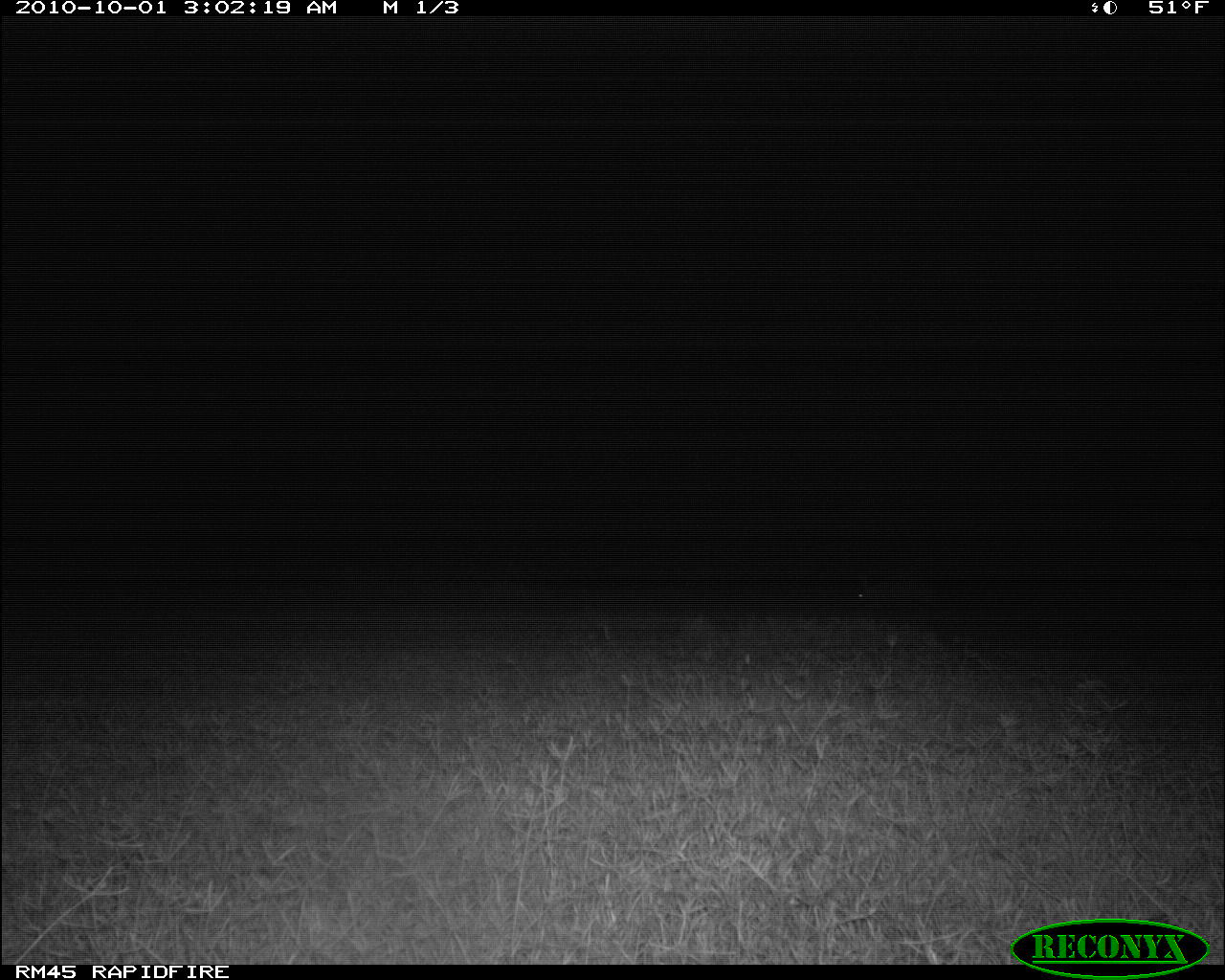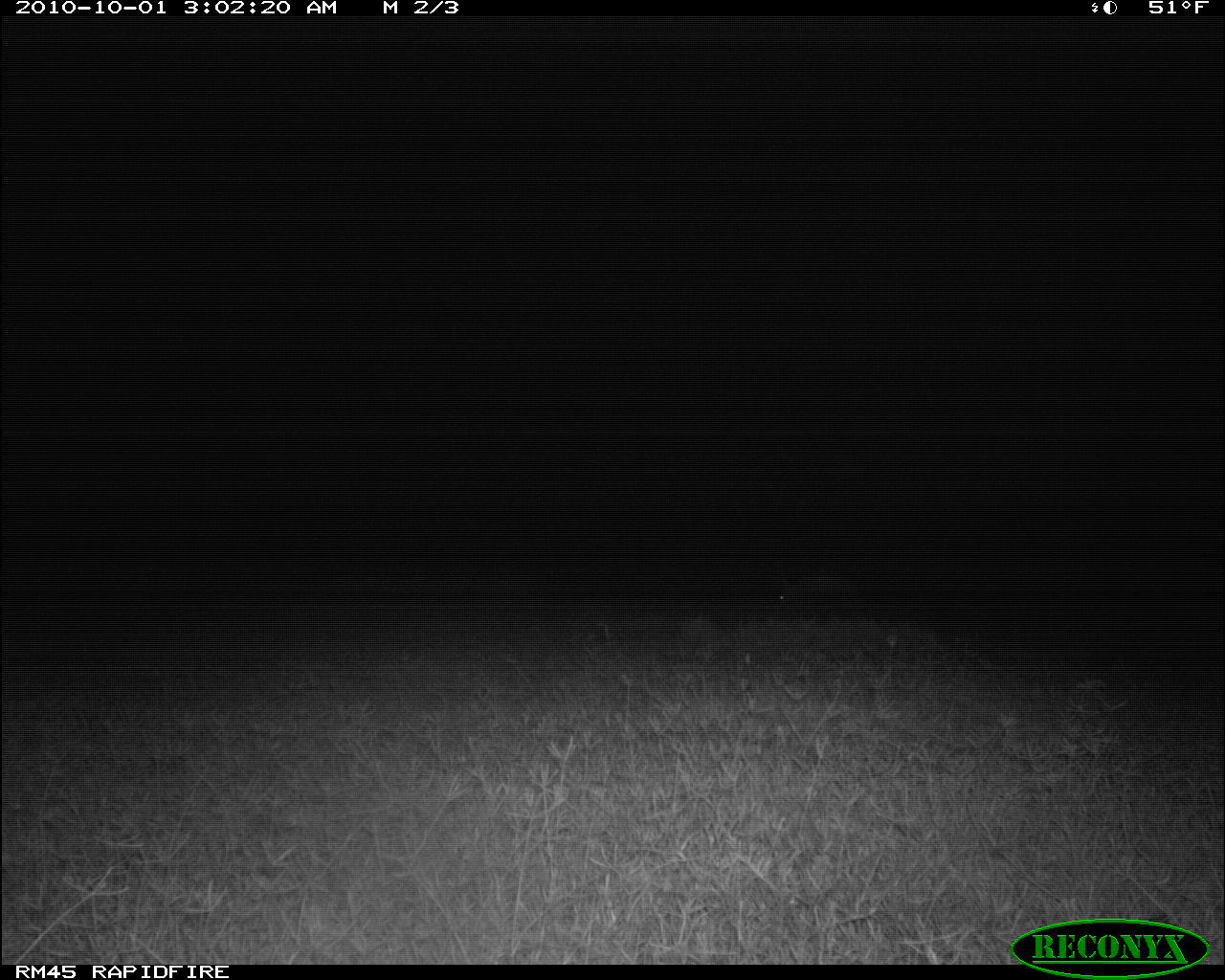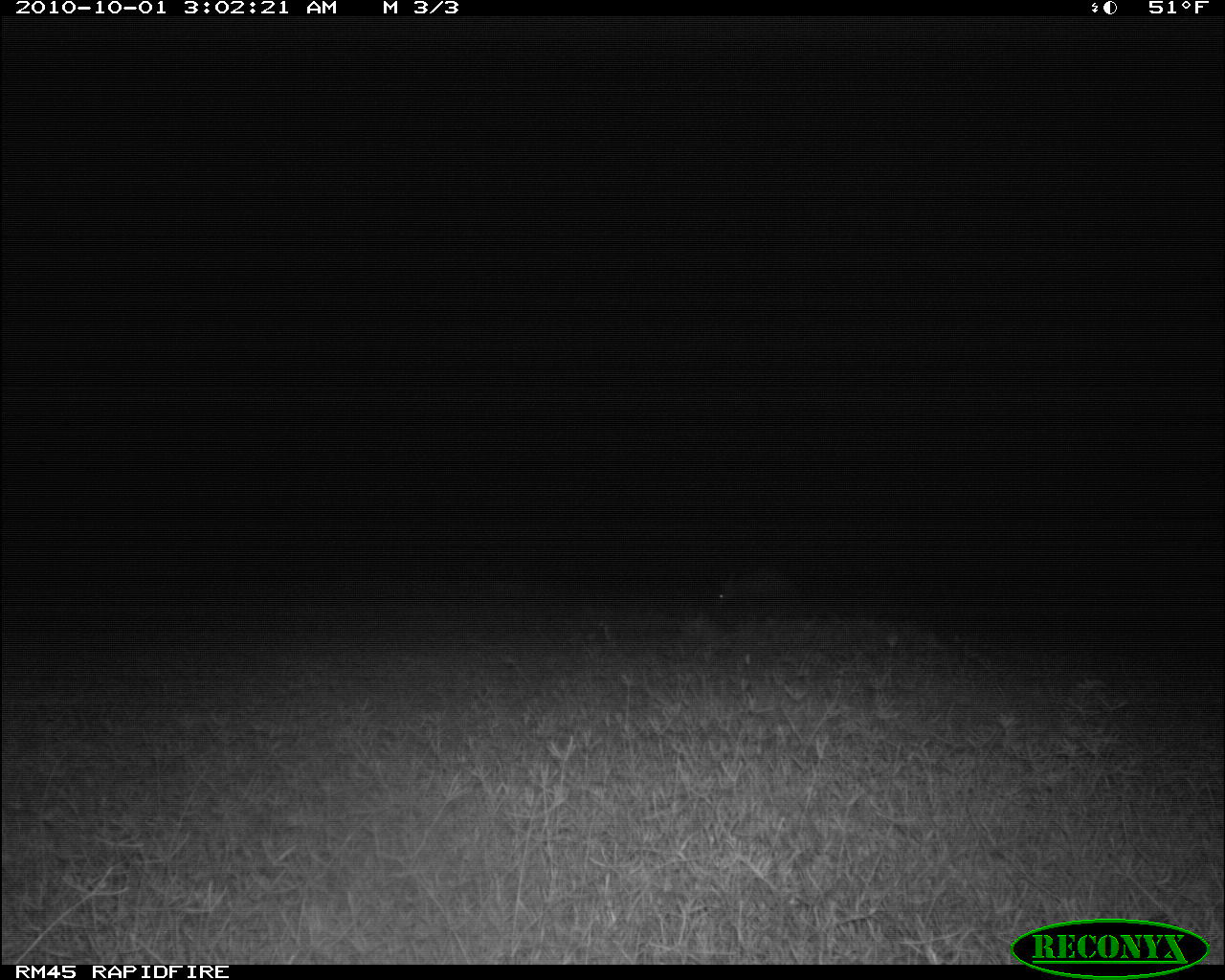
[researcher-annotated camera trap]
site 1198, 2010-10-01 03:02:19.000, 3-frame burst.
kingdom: Animalia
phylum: Chordata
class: Mammalia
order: Tubulidentata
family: Orycteropodidae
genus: Orycteropus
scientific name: Orycteropus afer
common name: aardvark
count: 1